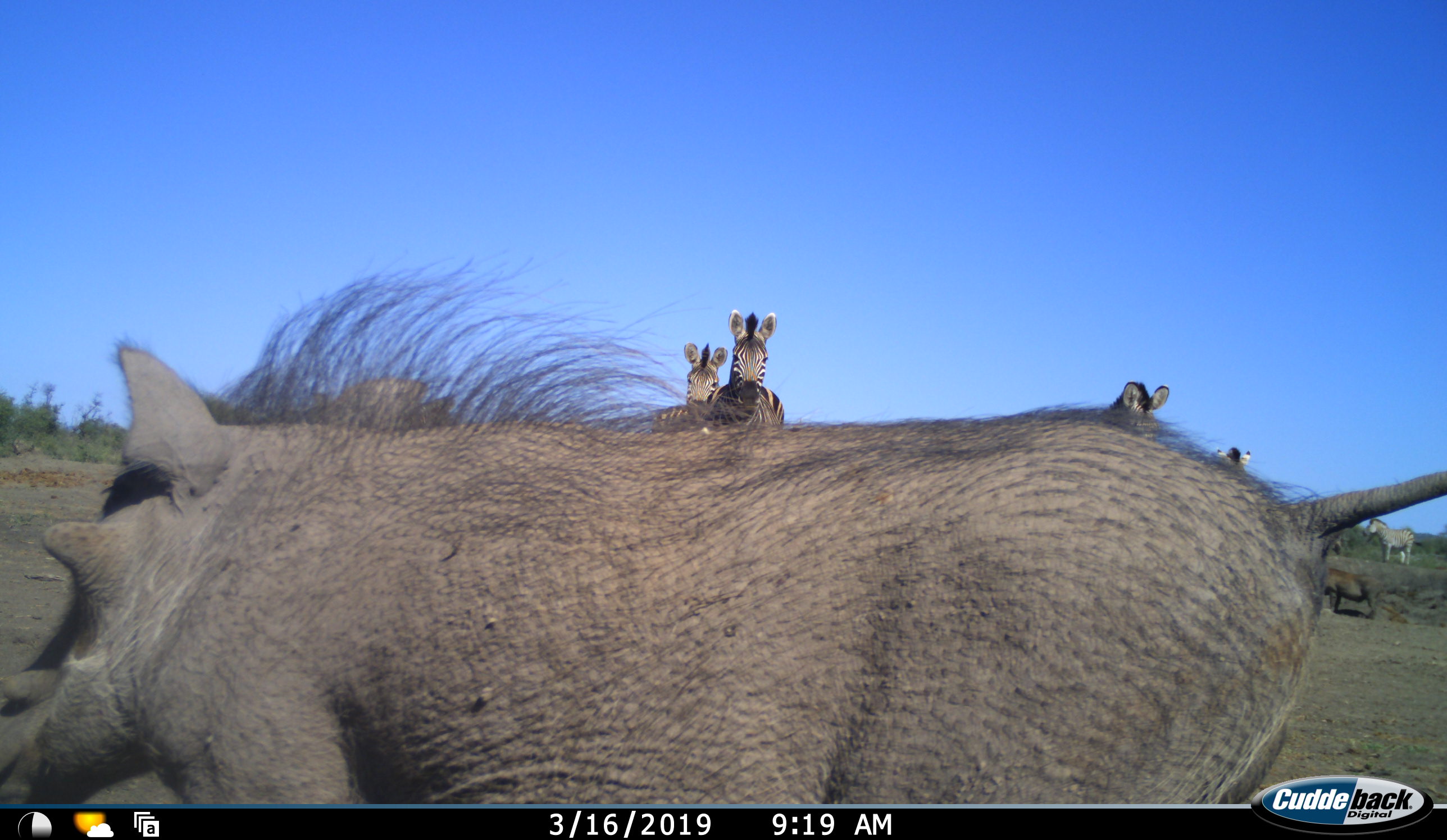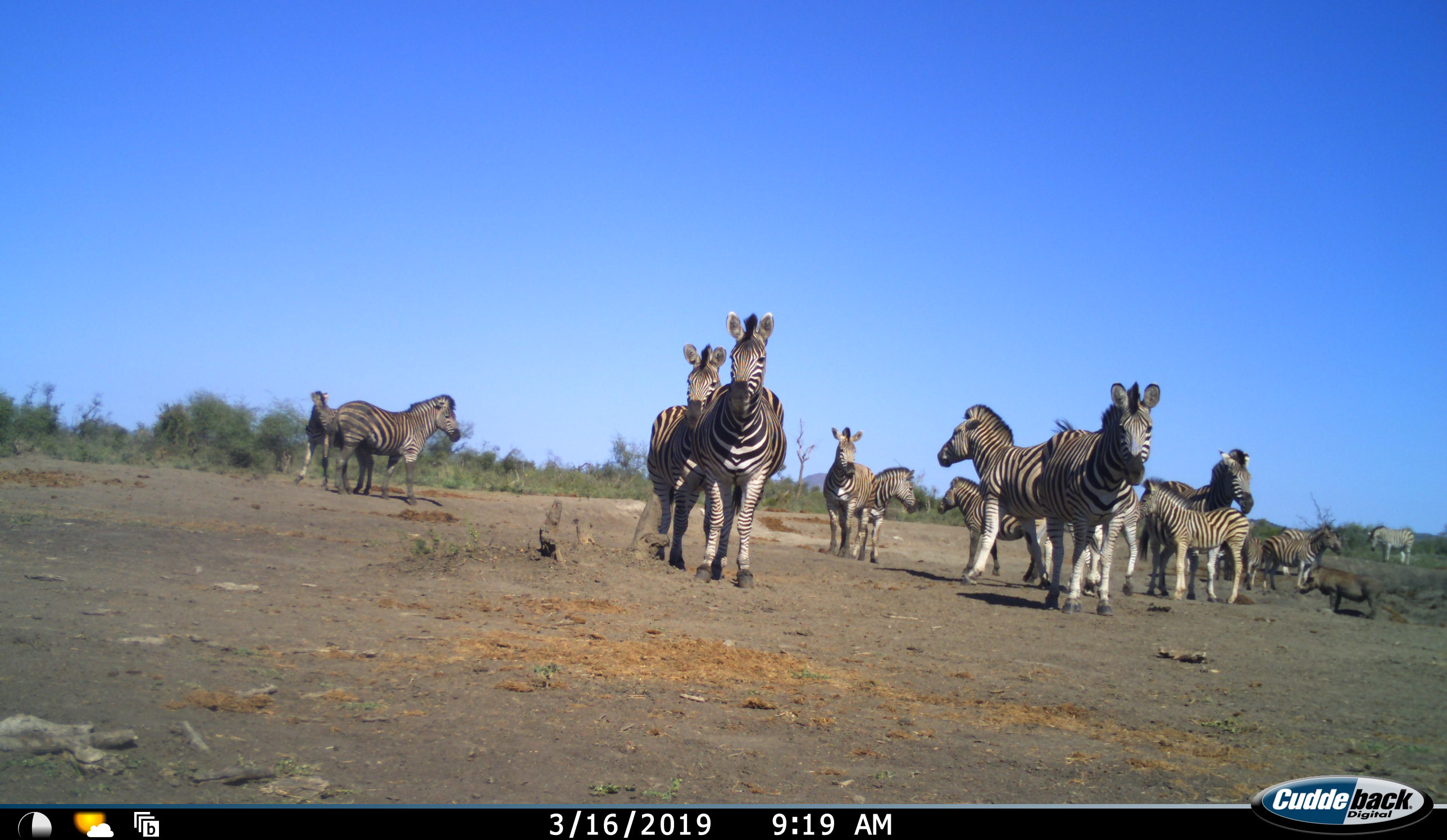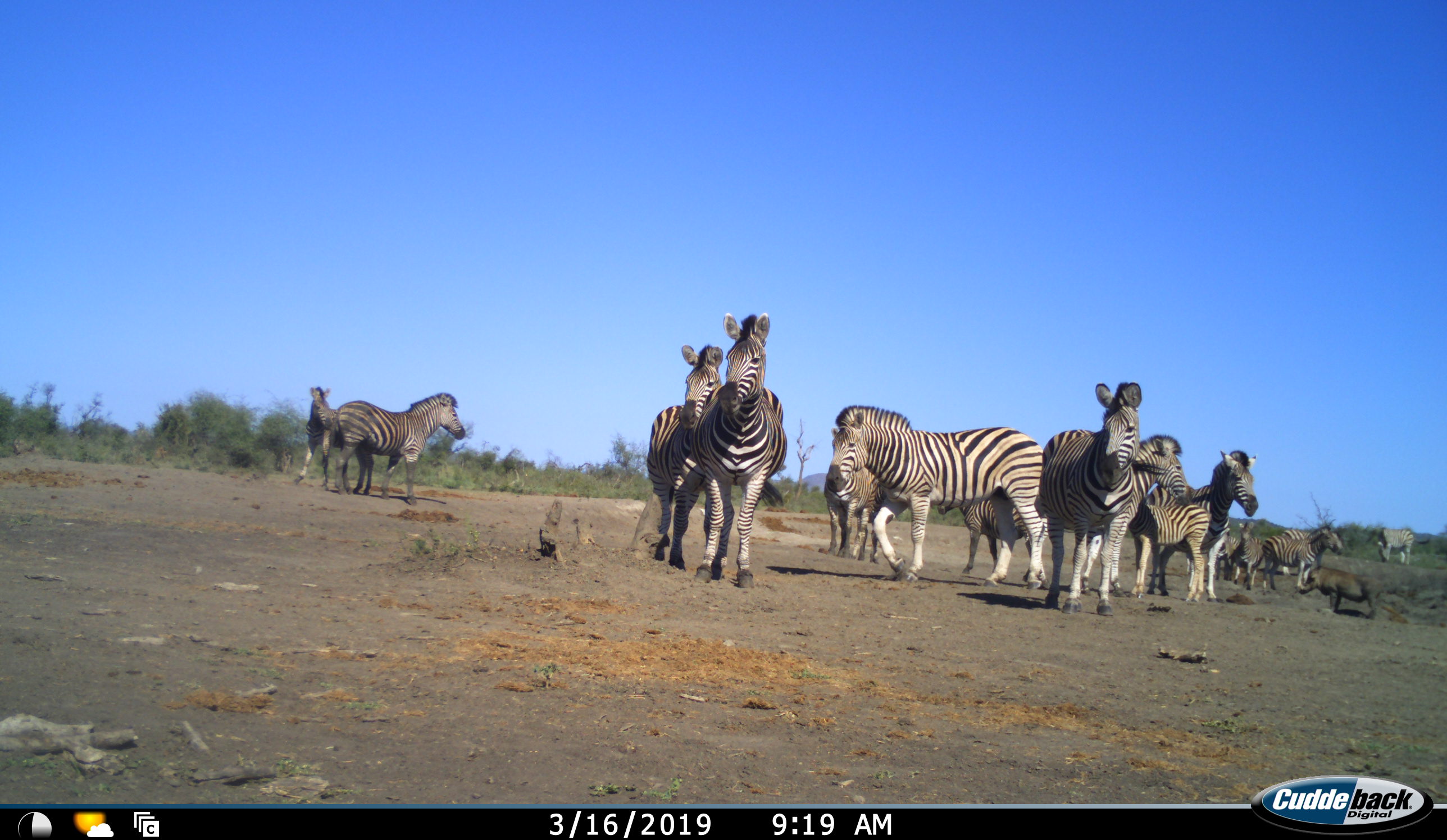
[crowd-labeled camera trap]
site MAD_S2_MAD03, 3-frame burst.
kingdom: Animalia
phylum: Chordata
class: Mammalia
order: Artiodactyla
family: Suidae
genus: Phacochoerus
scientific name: Phacochoerus africanus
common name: warthog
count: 2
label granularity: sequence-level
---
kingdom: Animalia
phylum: Chordata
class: Mammalia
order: Perissodactyla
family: Equidae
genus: Equus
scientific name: Equus quagga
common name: plains zebra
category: zebraplains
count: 11-50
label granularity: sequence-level